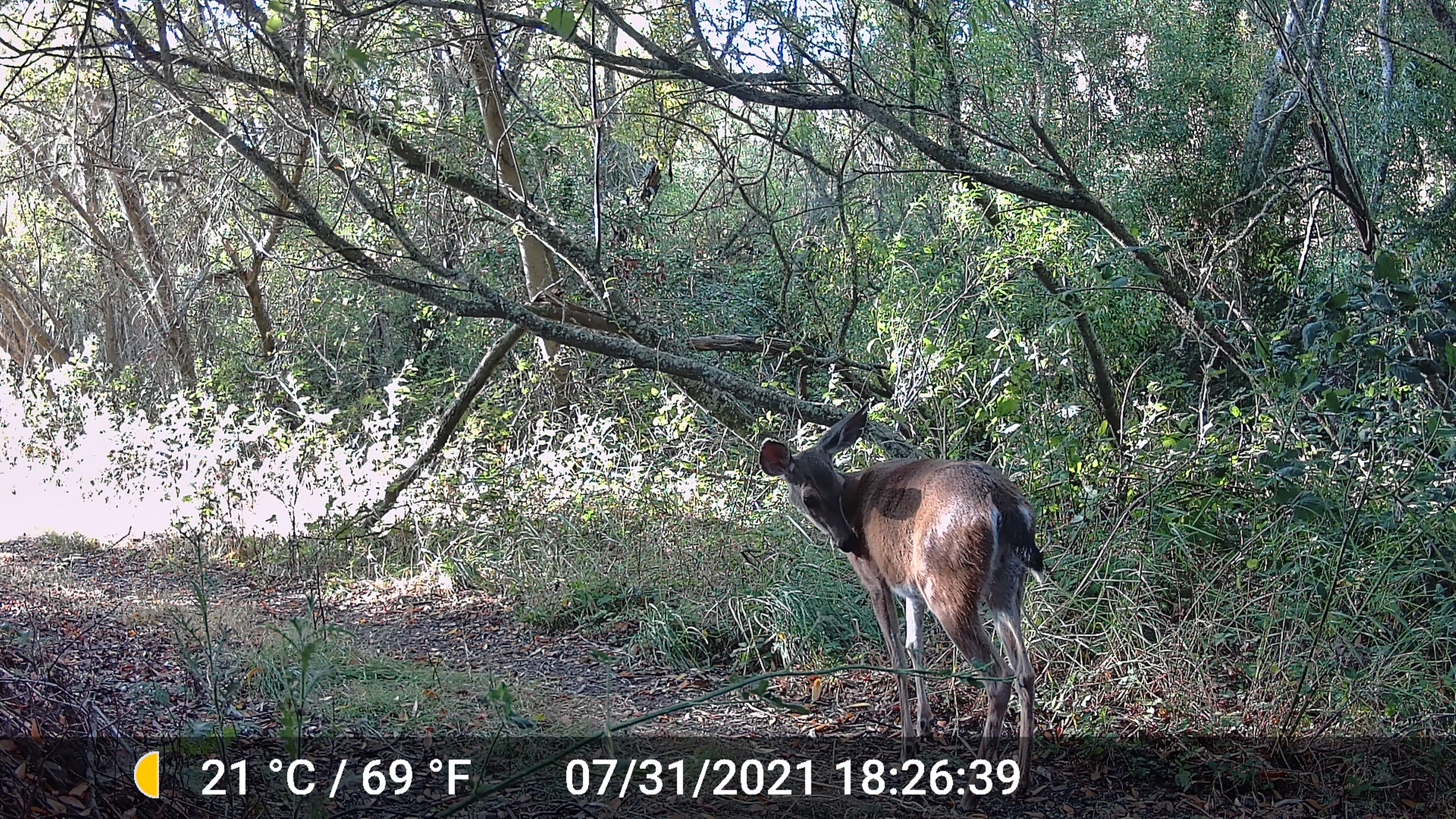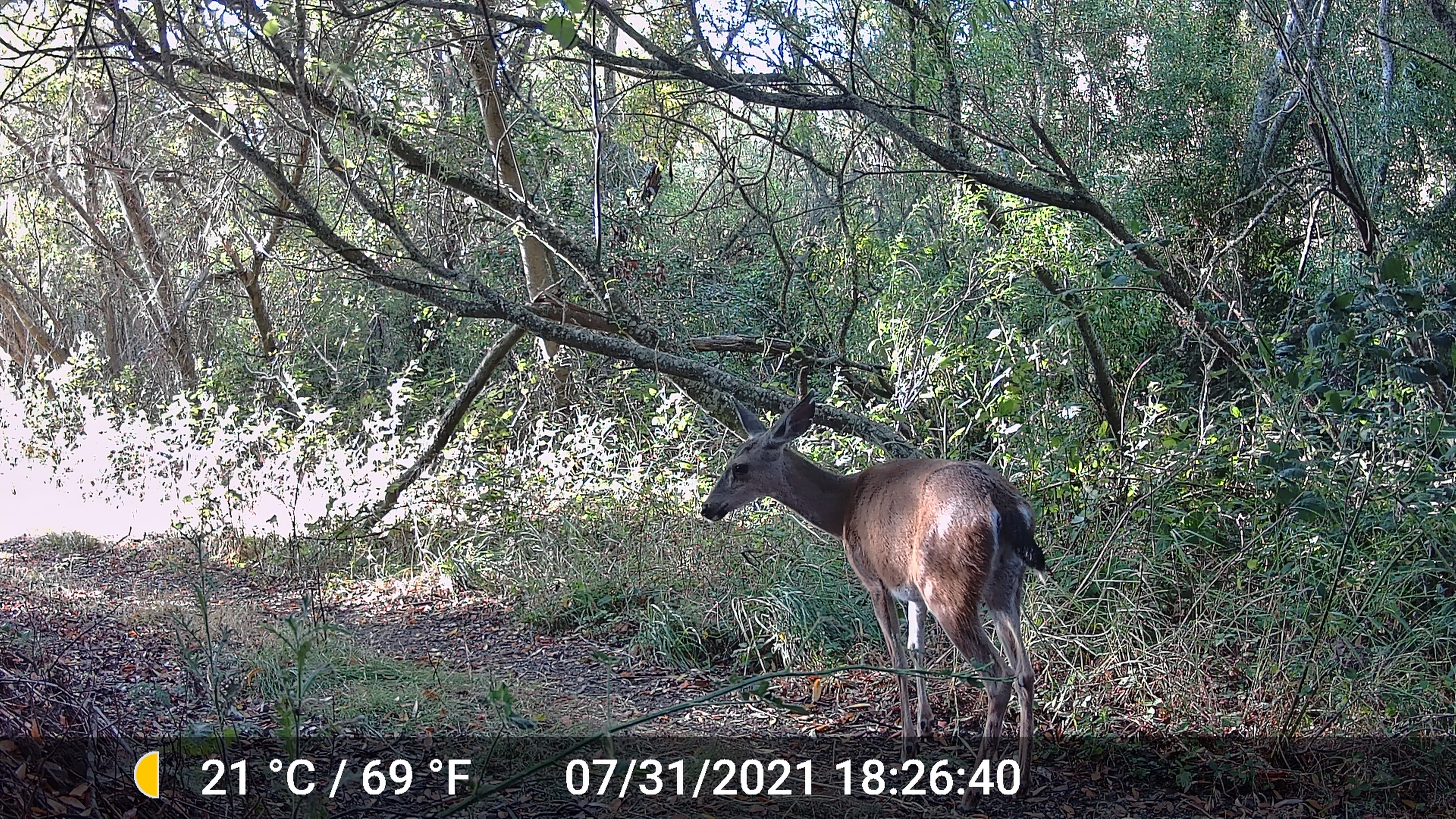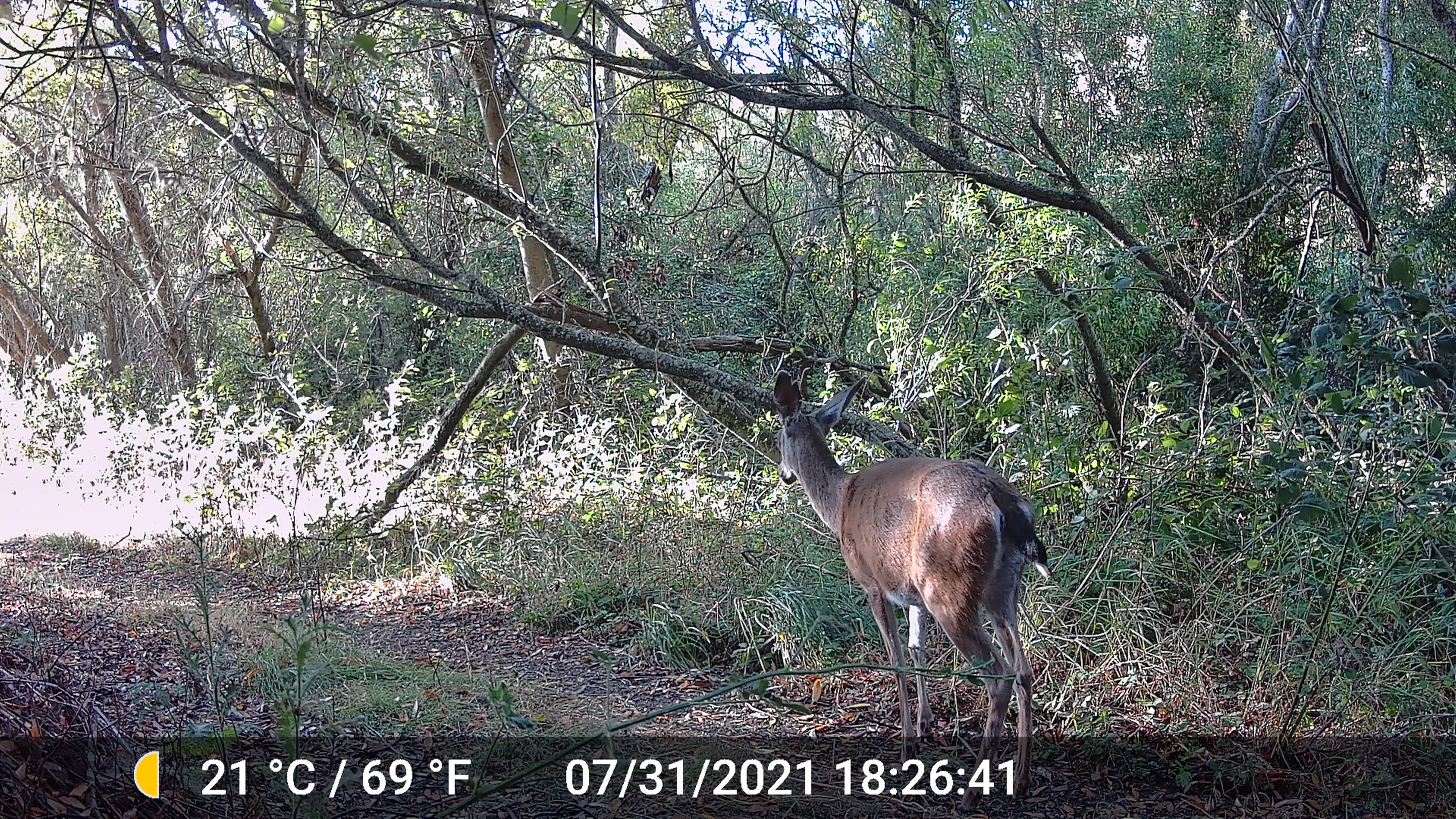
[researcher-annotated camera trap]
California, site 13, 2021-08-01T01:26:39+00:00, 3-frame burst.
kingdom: Animalia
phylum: Chordata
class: Mammalia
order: Artiodactyla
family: Cervidae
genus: Odocoileus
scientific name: Odocoileus hemionus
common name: mule deer